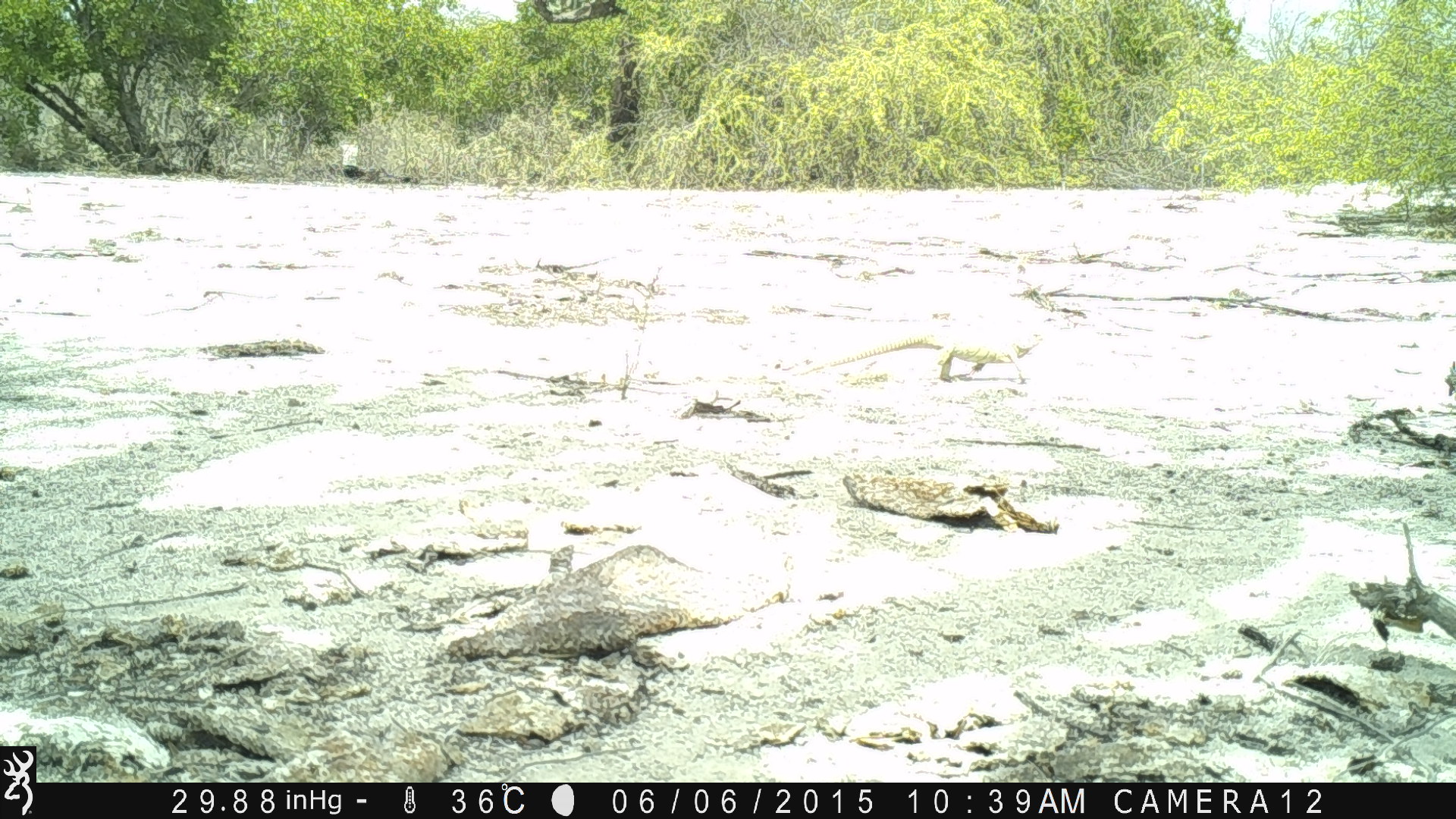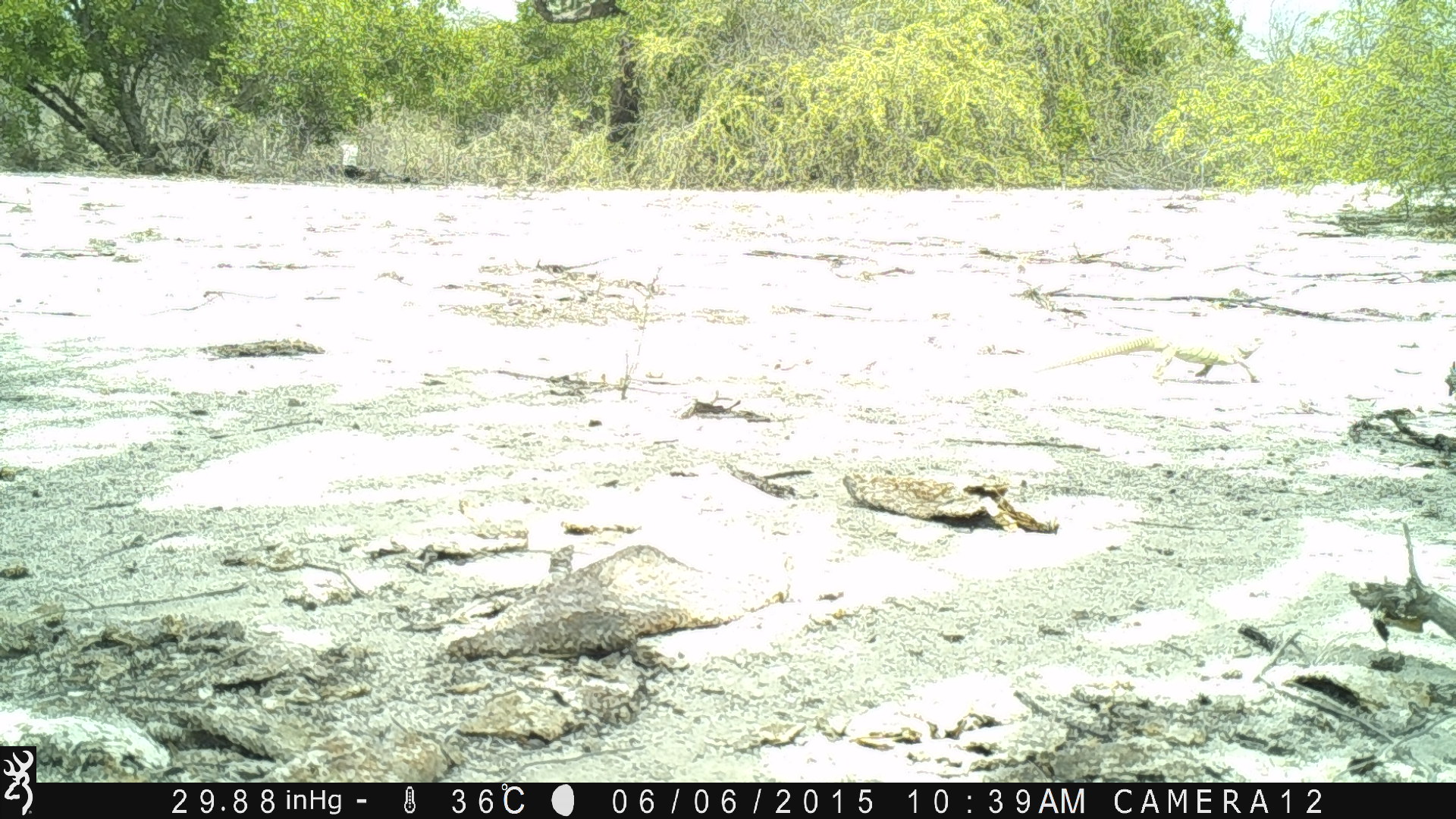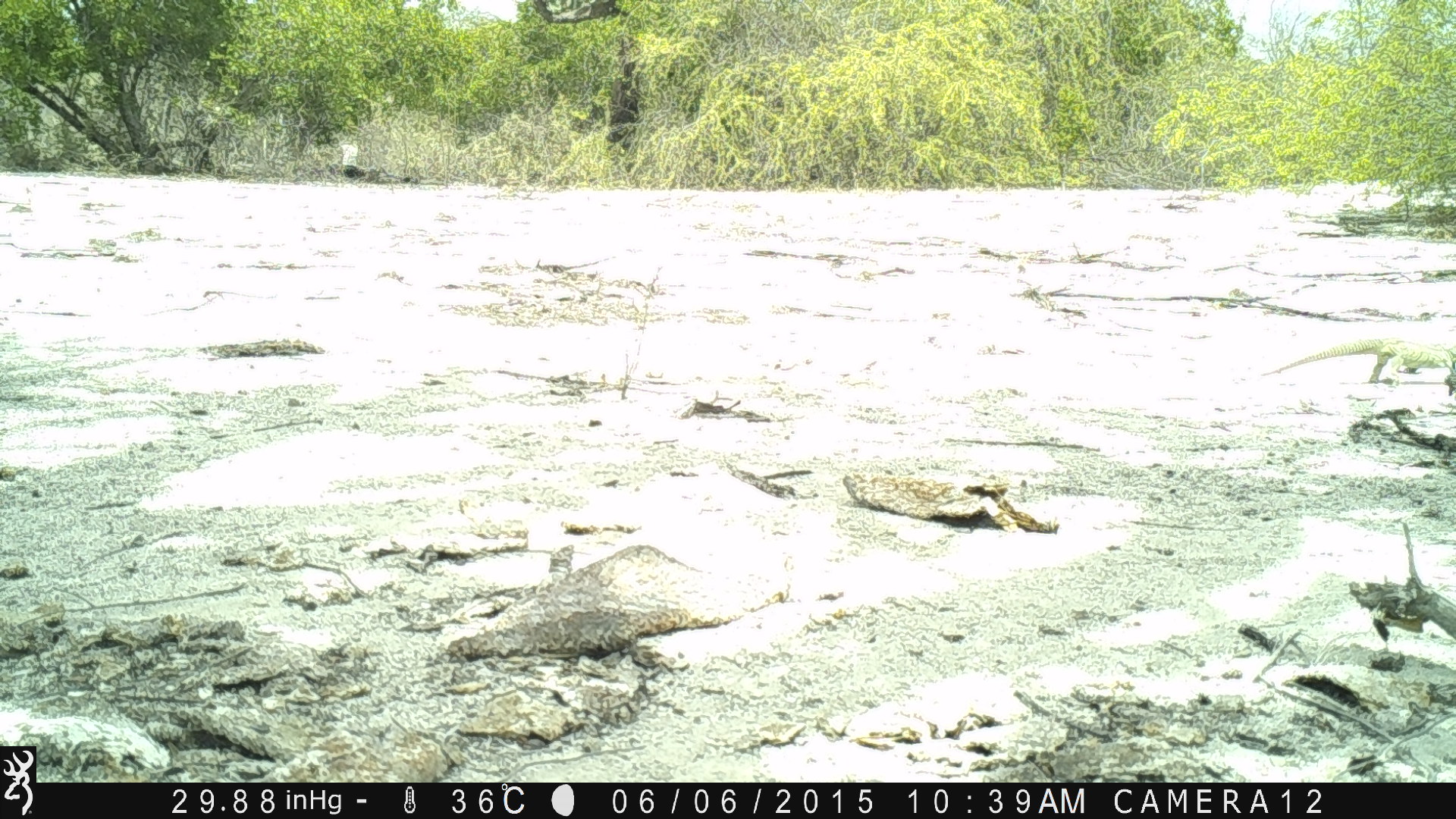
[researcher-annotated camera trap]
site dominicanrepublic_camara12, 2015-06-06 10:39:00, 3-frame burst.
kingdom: Animalia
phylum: Chordata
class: Reptilia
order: Squamata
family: Iguanidae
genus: Iguana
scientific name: Iguana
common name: typical iguanas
Iguana (typical iguanas).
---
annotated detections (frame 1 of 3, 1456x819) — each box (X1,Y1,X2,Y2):
iguana: (802,319,1050,384)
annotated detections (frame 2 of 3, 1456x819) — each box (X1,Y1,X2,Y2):
iguana: (1034,319,1279,387)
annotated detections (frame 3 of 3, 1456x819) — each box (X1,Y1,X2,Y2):
iguana: (1259,337,1456,387)